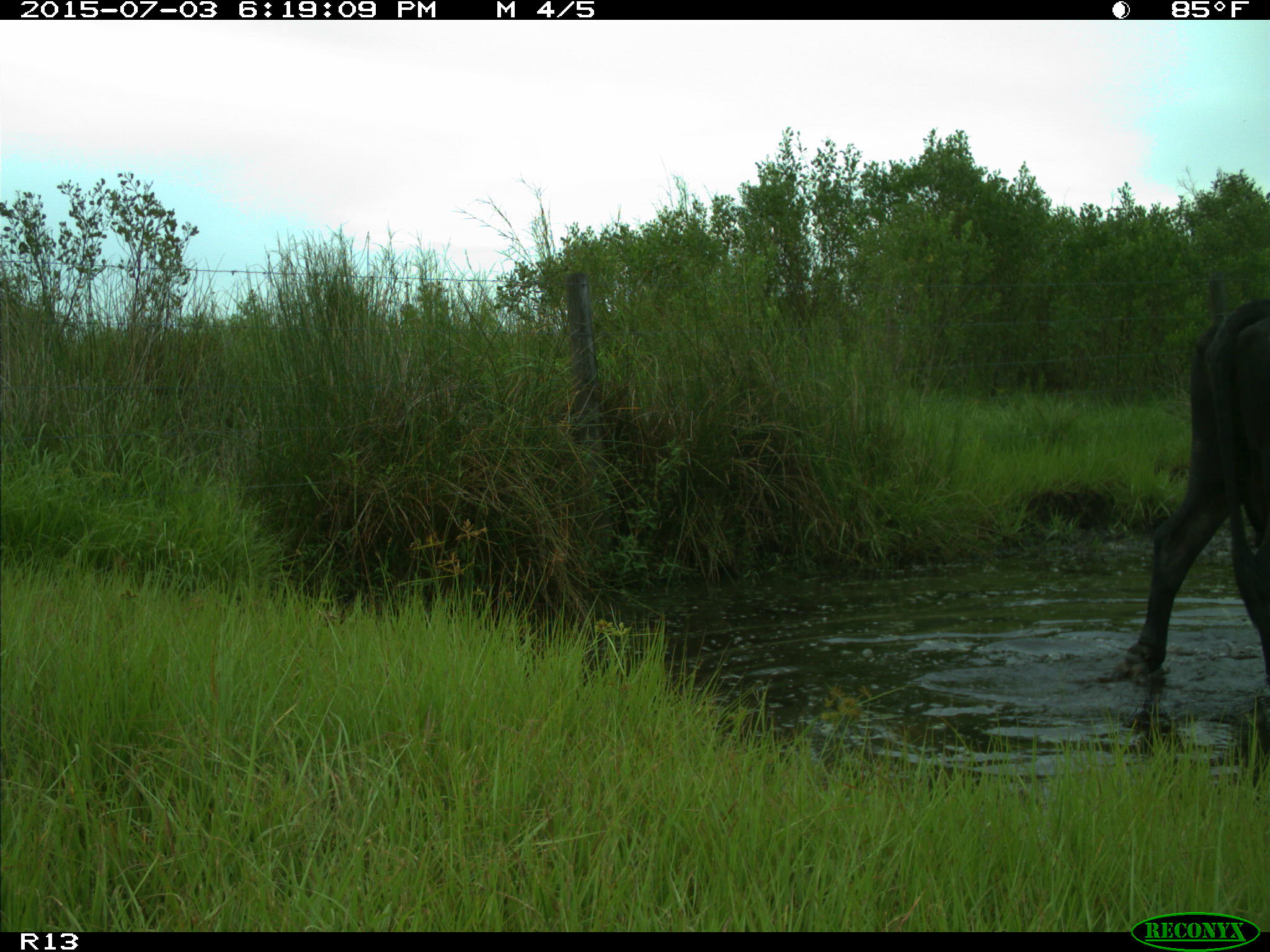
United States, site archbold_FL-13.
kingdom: Animalia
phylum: Chordata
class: Mammalia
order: Artiodactyla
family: Bovidae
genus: Bos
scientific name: Bos taurus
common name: domestic cow